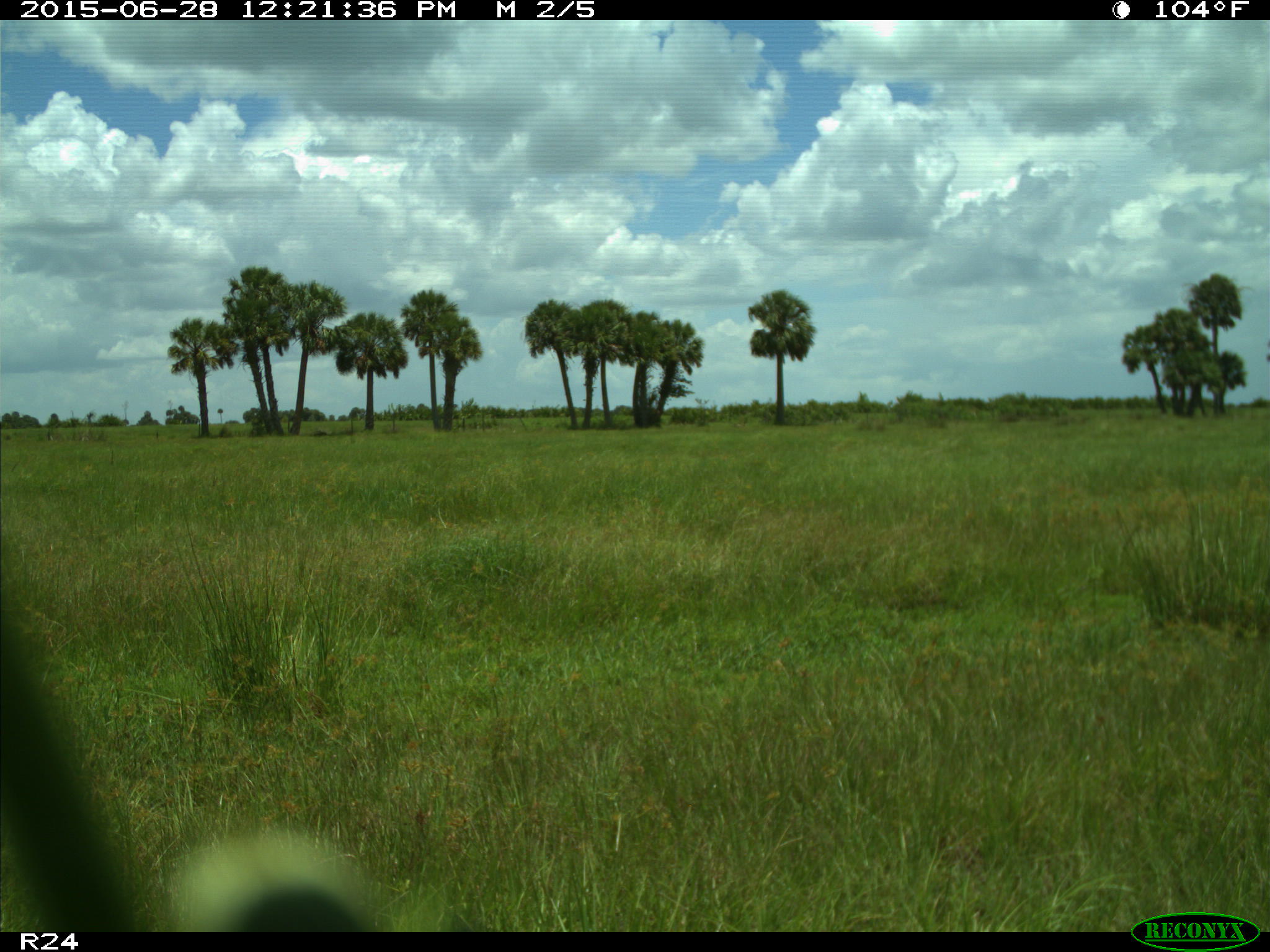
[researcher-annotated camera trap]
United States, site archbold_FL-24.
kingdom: Animalia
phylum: Chordata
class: Mammalia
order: Artiodactyla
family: Bovidae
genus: Bos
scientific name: Bos taurus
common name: domestic cow